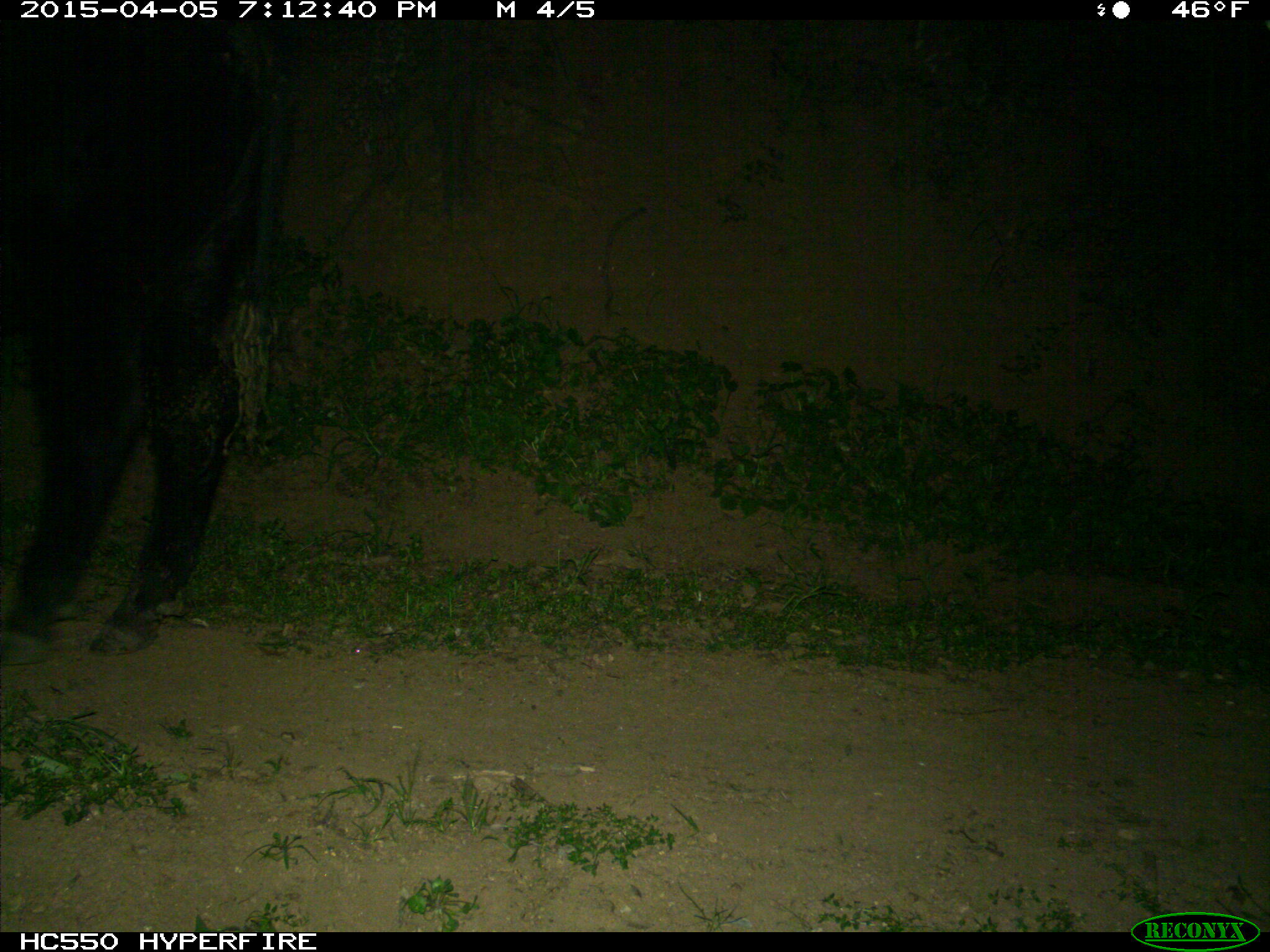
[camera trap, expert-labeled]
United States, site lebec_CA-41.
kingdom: Animalia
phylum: Chordata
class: Mammalia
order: Artiodactyla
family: Bovidae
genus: Bos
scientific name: Bos taurus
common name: domestic cow